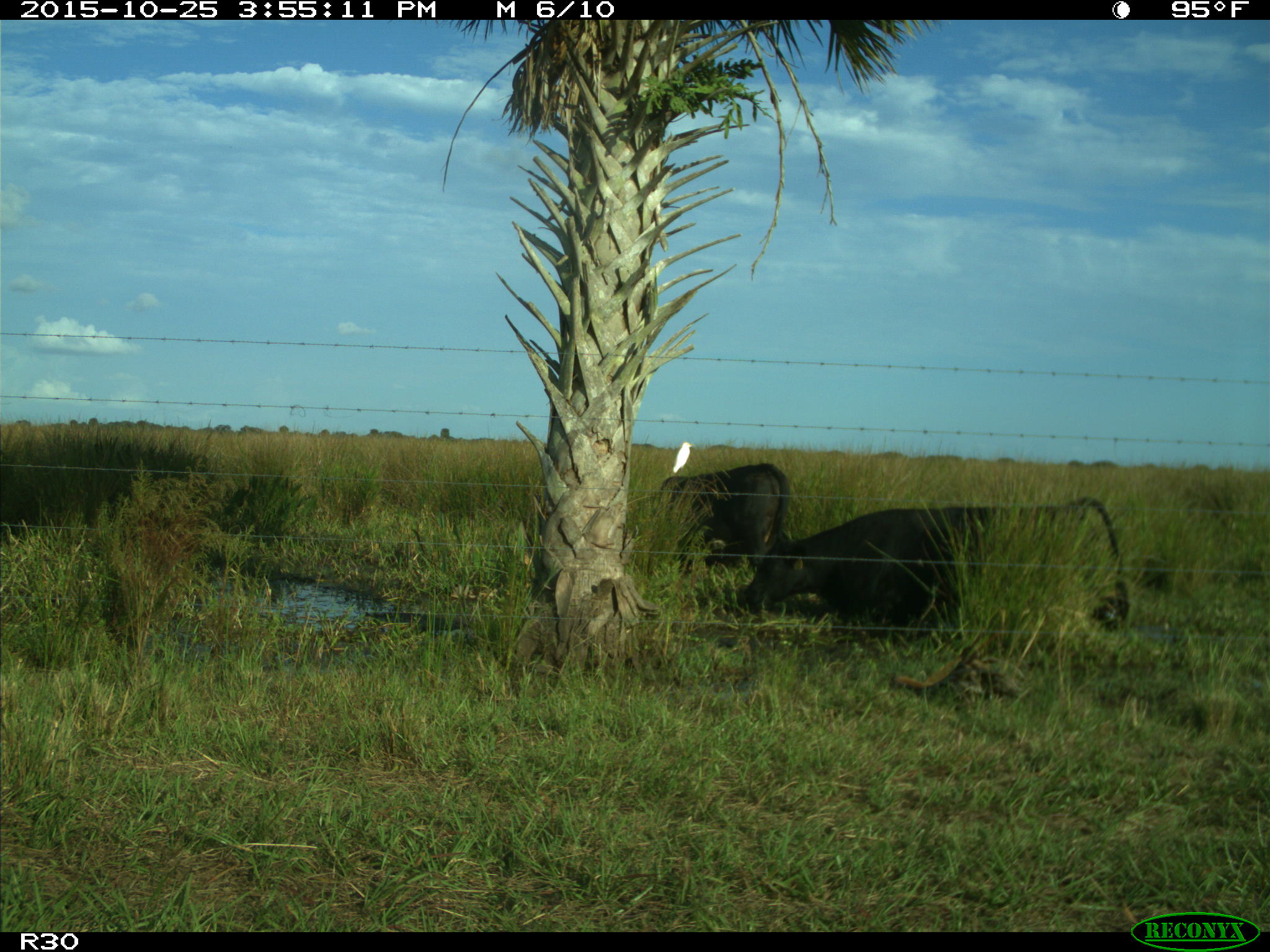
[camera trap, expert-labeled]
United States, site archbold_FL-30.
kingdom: Animalia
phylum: Chordata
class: Mammalia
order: Artiodactyla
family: Bovidae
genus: Bos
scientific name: Bos taurus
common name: domestic cow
Bos taurus (domestic cow).